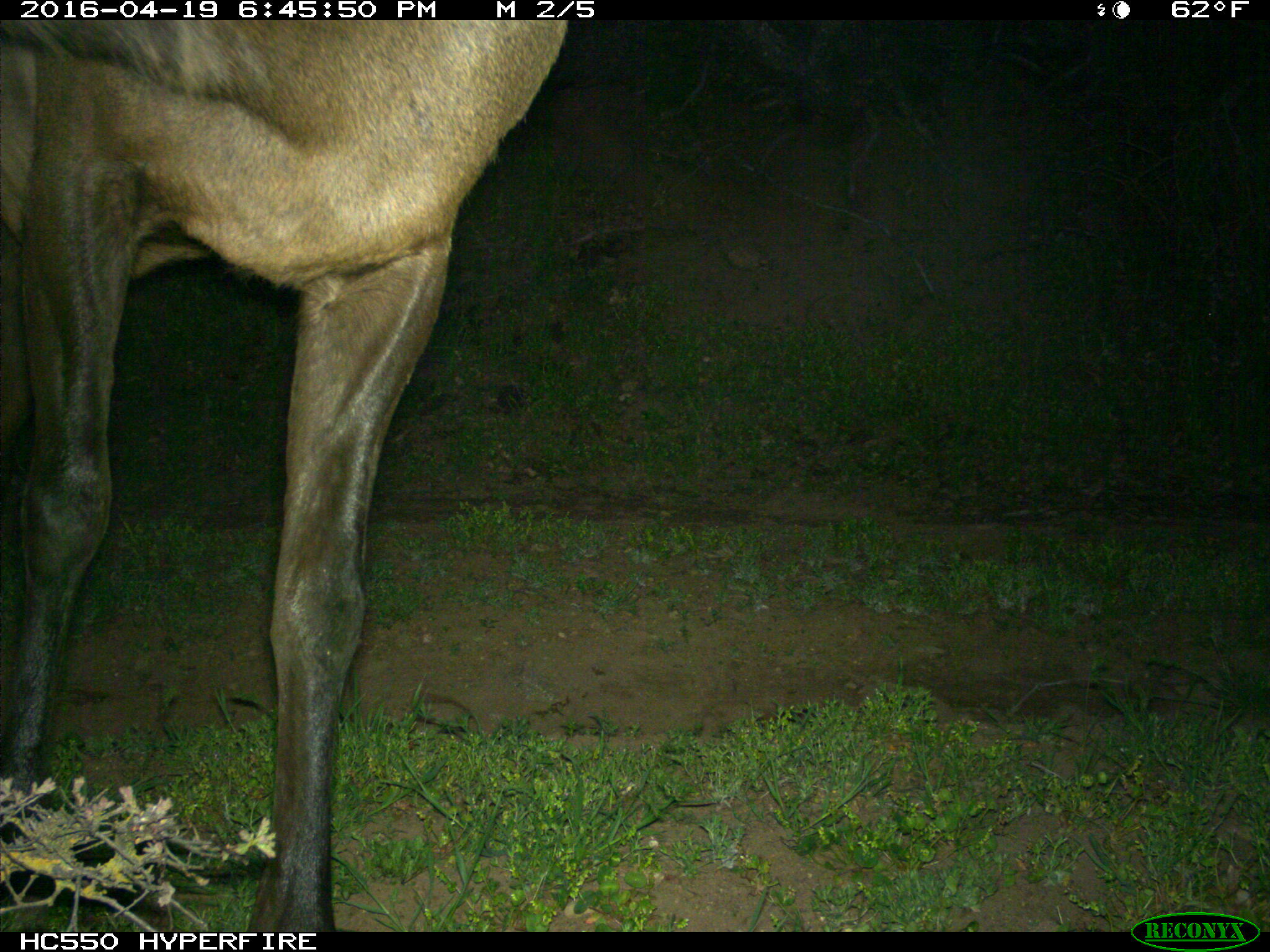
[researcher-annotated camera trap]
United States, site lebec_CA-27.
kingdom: Animalia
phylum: Chordata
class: Mammalia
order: Artiodactyla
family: Cervidae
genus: Cervus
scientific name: Cervus canadensis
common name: elk